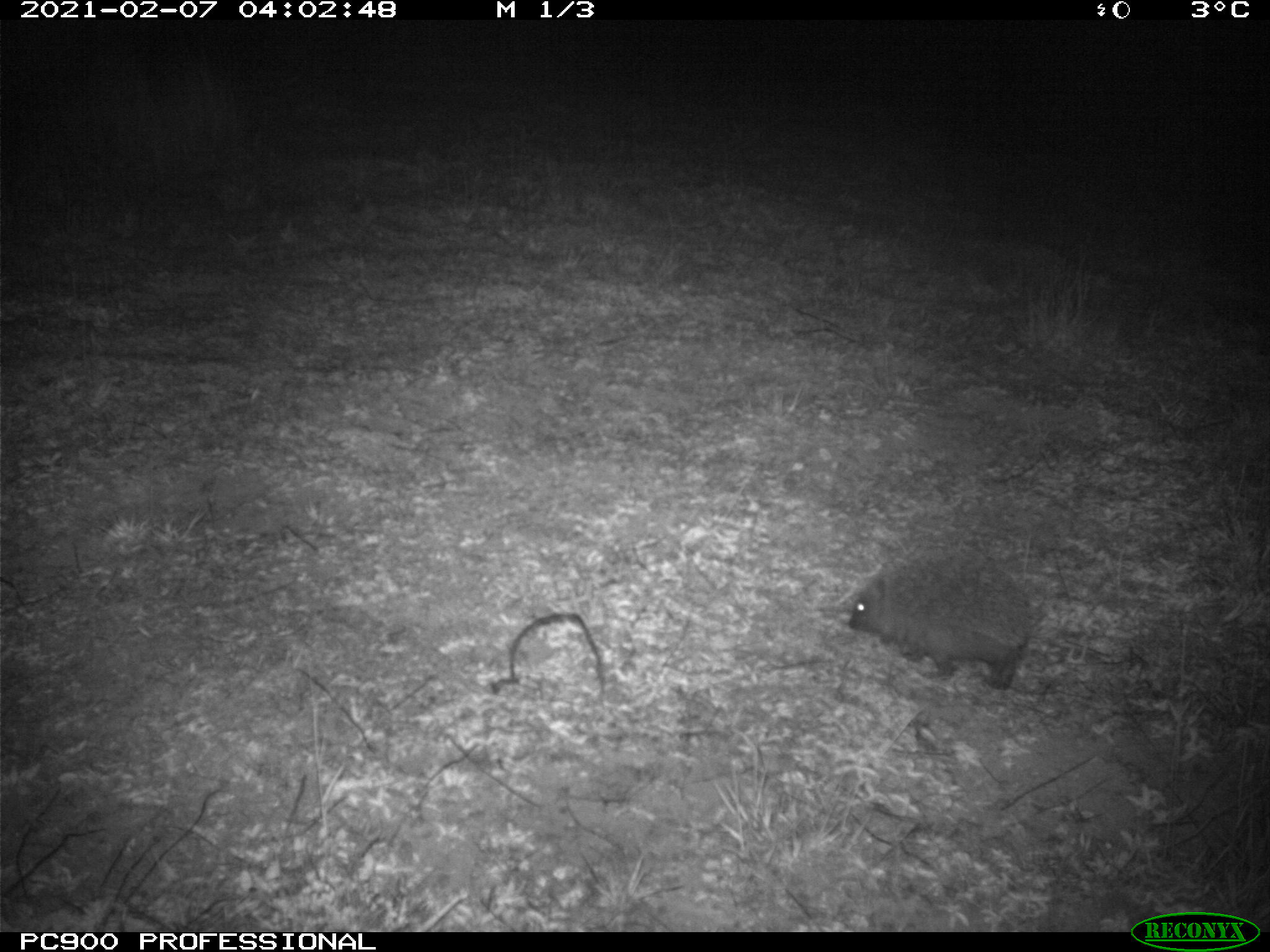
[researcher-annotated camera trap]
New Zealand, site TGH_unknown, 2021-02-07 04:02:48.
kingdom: Animalia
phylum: Chordata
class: Mammalia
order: Eulipotyphla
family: Erinaceidae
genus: Erinaceus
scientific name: Erinaceus europaeus europaeus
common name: european hedgehog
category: hedgehog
Hedgehog (european hedgehog) (Erinaceus europaeus europaeus).